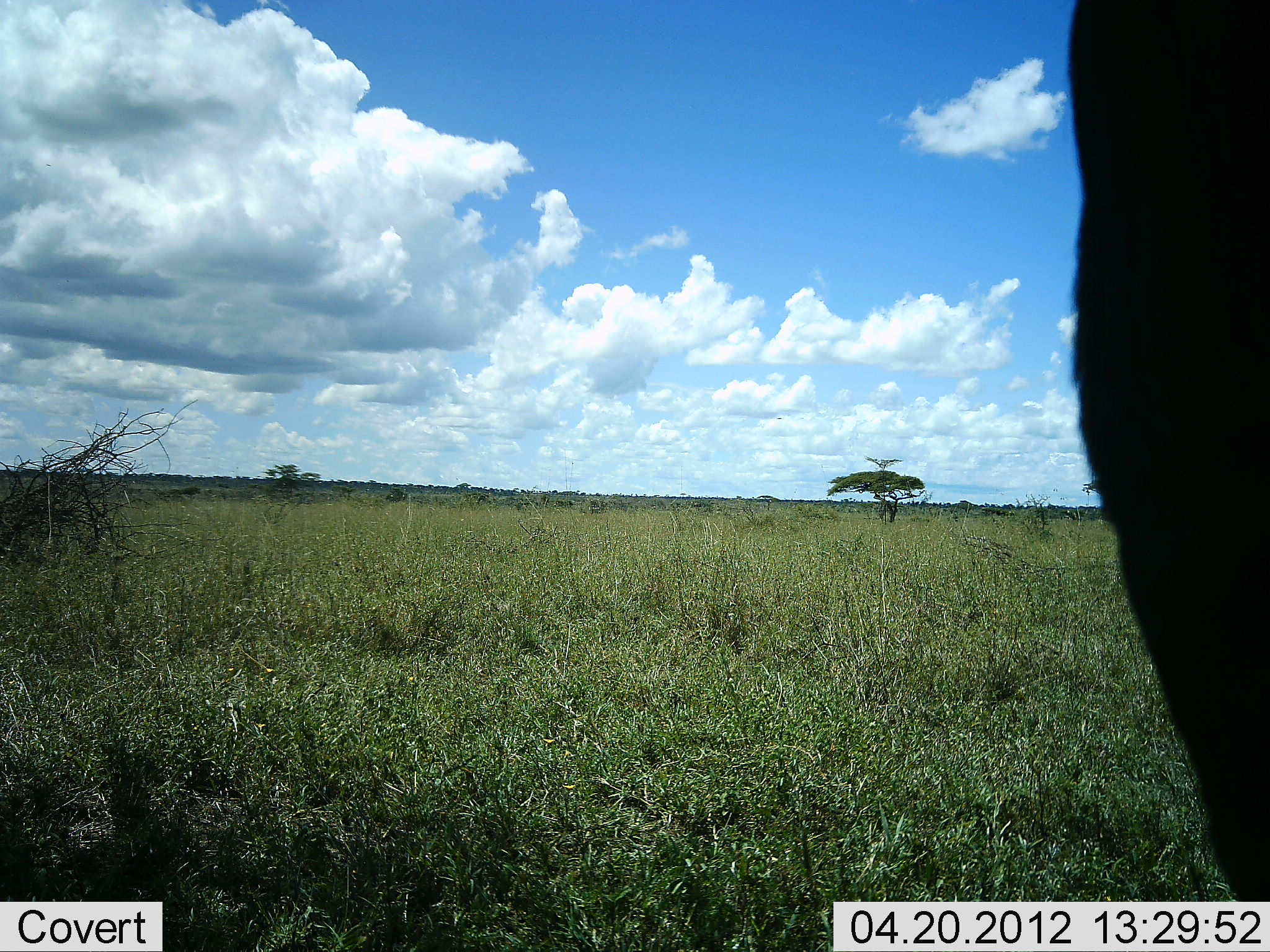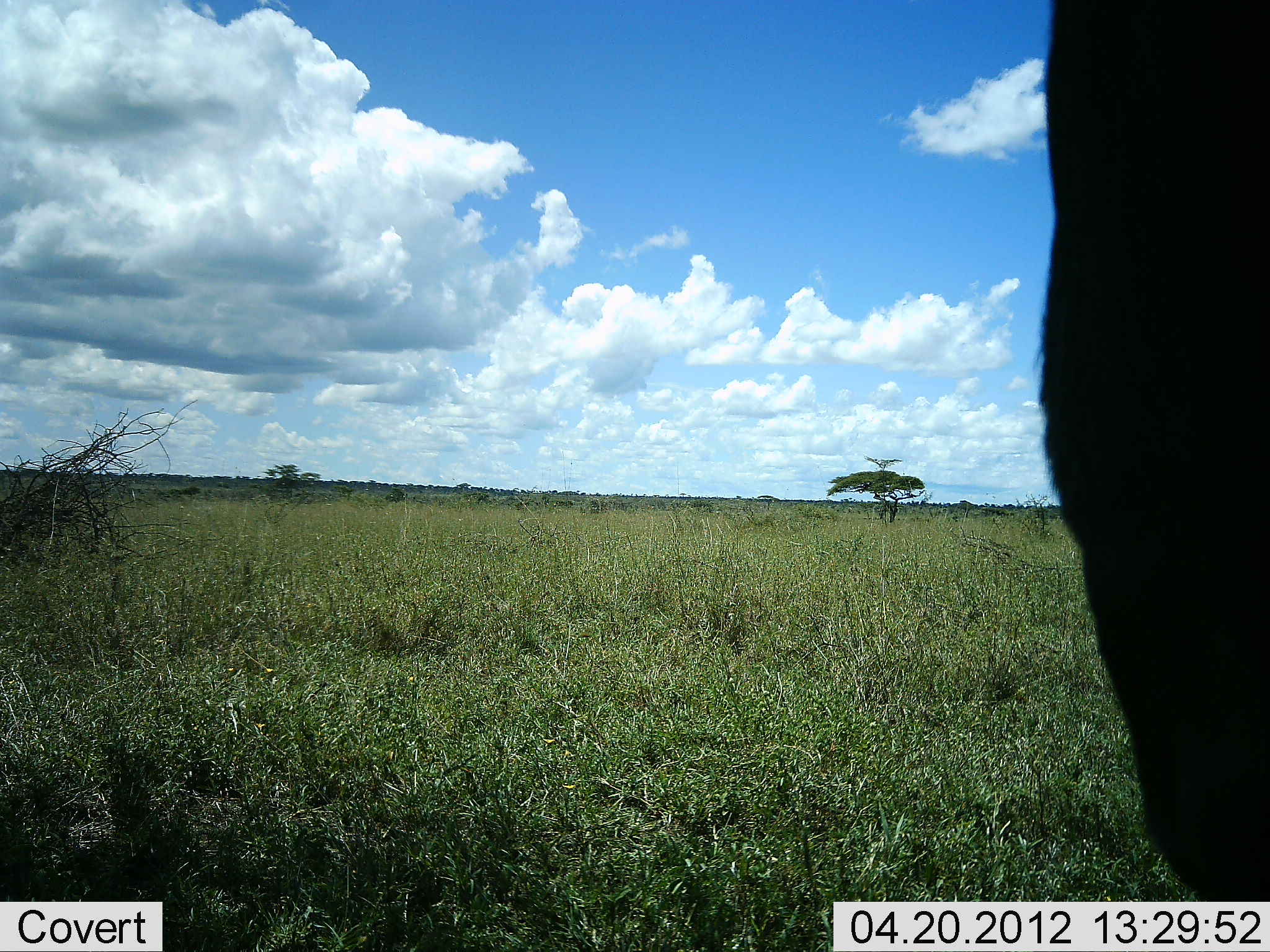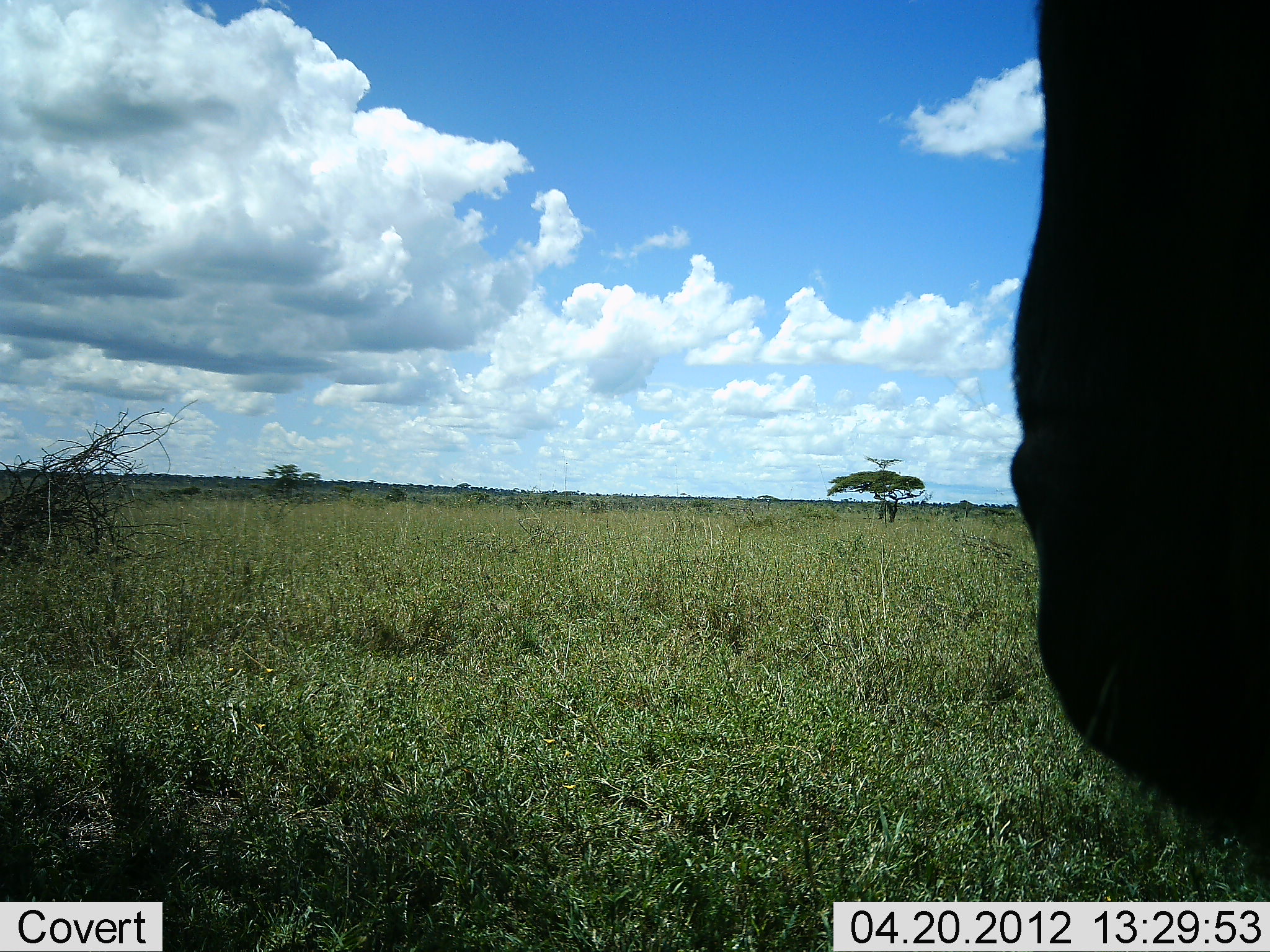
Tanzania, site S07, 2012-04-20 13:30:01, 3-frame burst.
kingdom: Animalia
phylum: Chordata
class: Mammalia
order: Artiodactyla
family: Bovidae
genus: Connochaetes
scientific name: Connochaetes taurinus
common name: blue wildebeest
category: wildebeest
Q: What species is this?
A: Wildebeest (blue wildebeest) (Connochaetes taurinus).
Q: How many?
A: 1.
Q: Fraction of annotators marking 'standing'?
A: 83%.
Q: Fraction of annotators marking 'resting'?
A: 0%.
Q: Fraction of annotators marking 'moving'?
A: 0%.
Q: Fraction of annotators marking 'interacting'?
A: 0%.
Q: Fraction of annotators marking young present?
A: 0%.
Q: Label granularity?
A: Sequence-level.